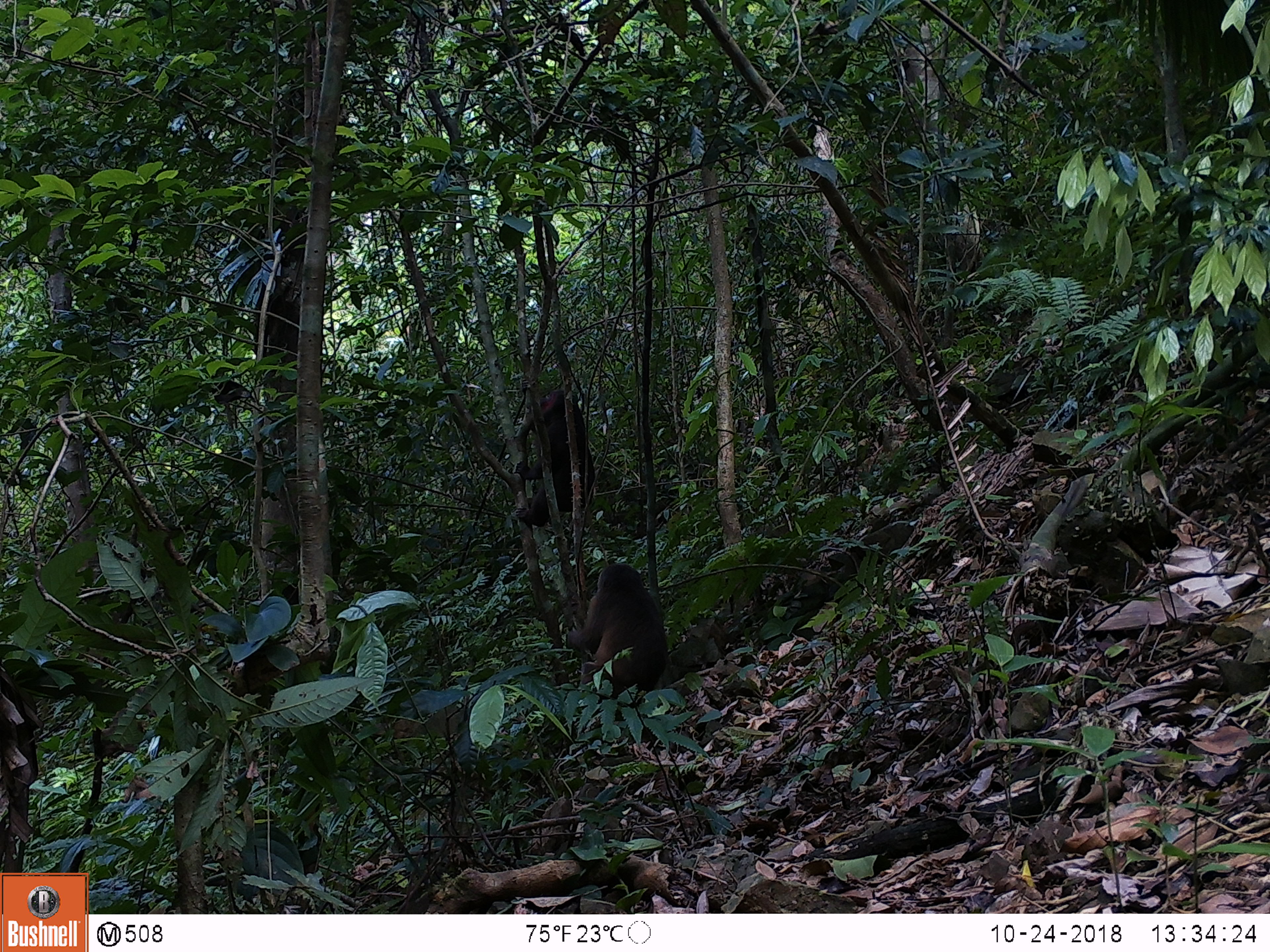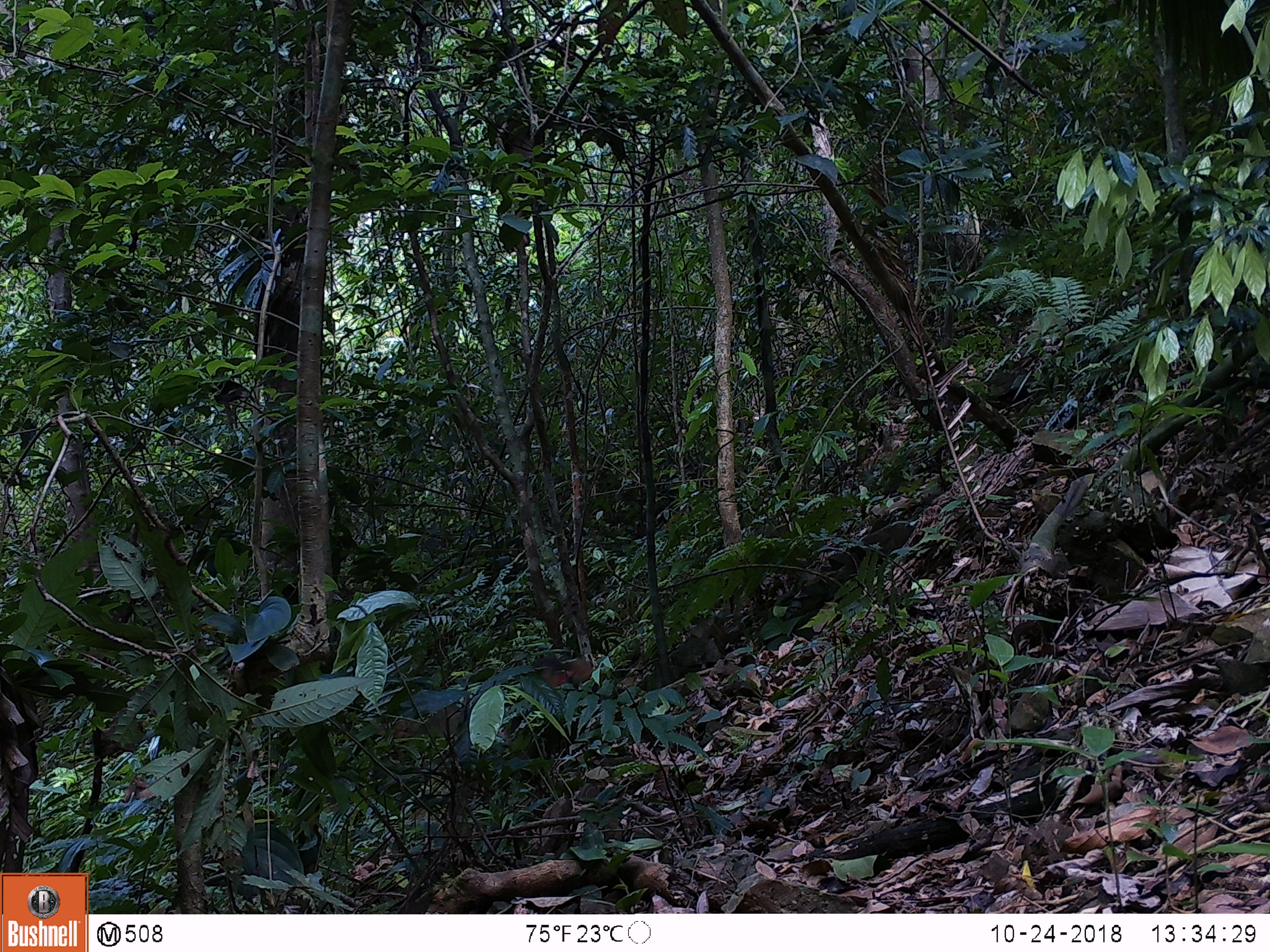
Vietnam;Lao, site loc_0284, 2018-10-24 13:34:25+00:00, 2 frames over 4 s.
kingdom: Animalia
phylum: Chordata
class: Mammalia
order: Primates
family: Cercopithecidae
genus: Macaca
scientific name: Macaca arctoides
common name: stump-tailed macaque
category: stump tailed macaque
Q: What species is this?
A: Stump tailed macaque (stump-tailed macaque) (Macaca arctoides).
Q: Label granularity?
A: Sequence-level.